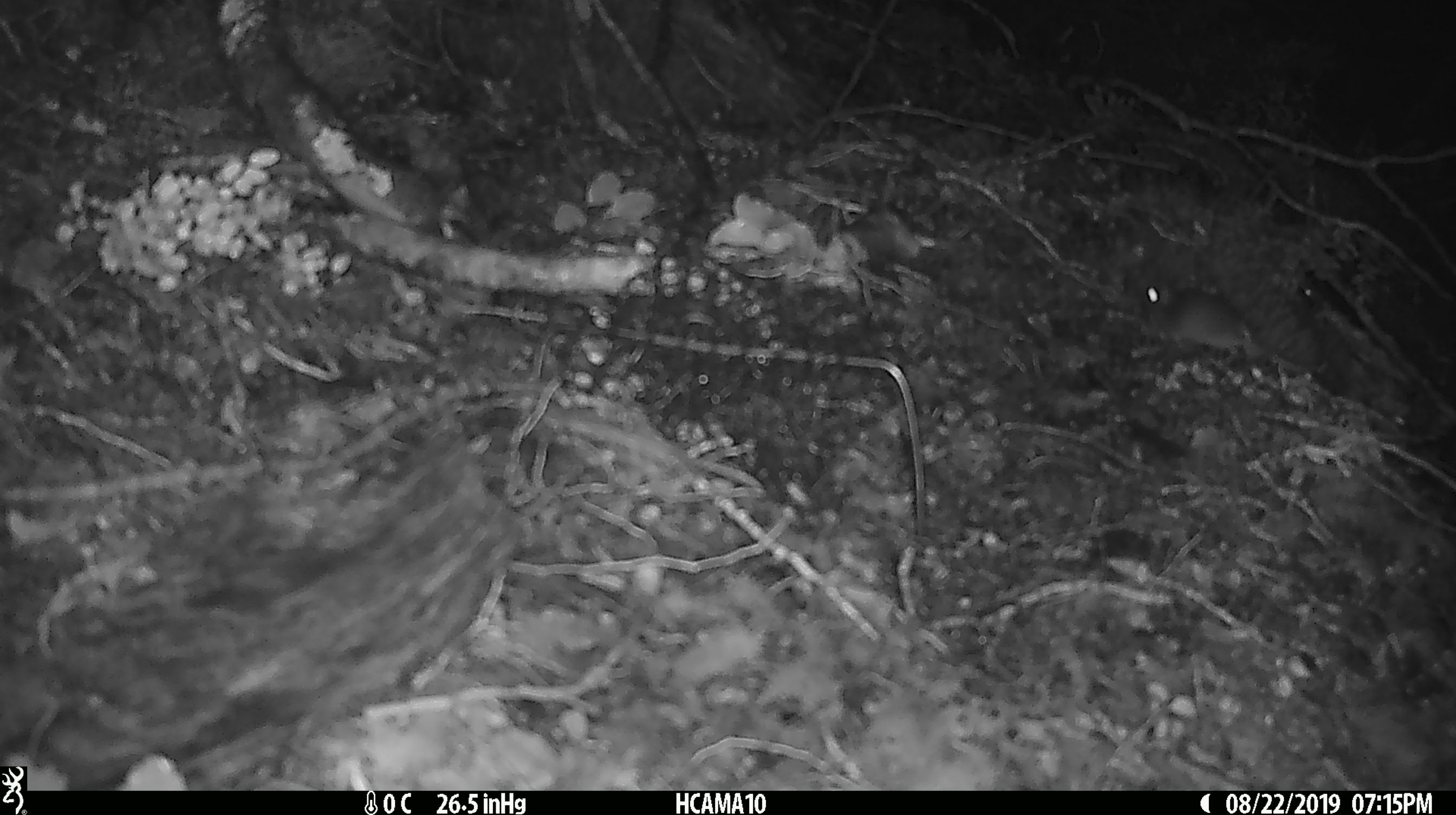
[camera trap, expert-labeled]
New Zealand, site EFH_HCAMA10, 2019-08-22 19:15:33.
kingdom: Animalia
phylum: Chordata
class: Mammalia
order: Rodentia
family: Muridae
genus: Mus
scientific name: Mus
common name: mouse